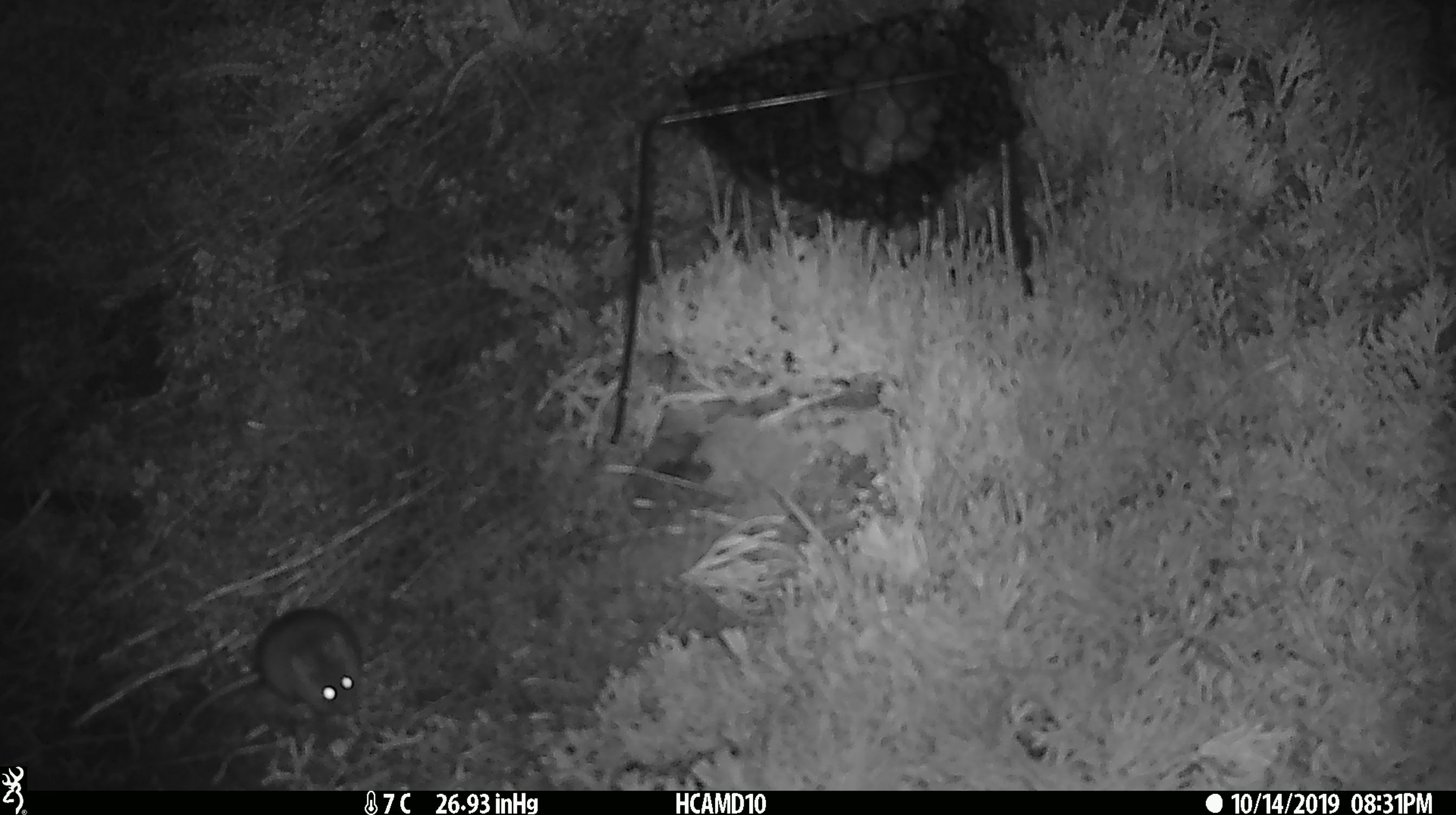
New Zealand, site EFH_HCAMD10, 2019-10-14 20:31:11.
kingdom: Animalia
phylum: Chordata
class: Mammalia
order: Rodentia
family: Muridae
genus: Mus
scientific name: Mus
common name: mouse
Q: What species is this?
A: Mouse (Mus).